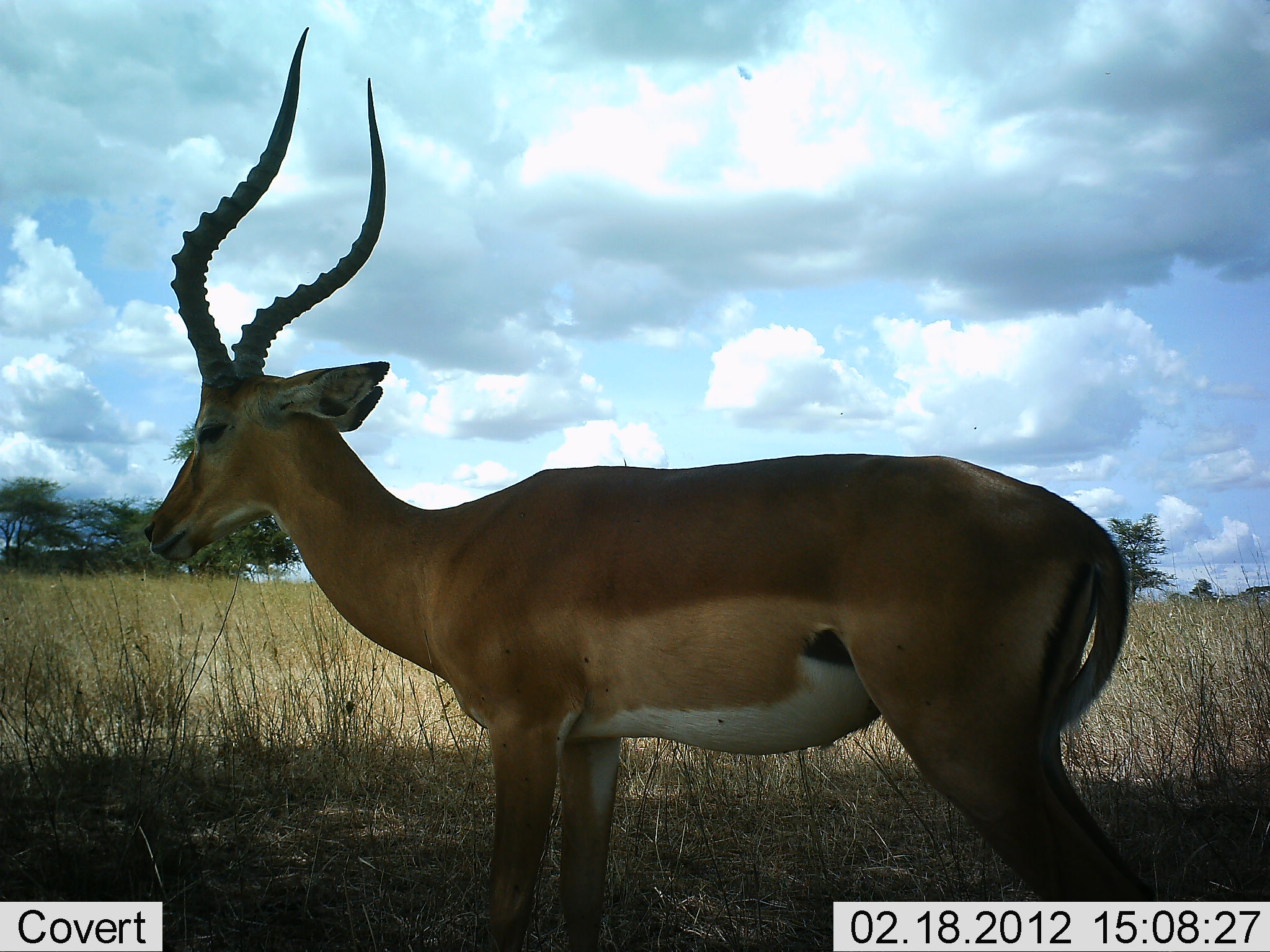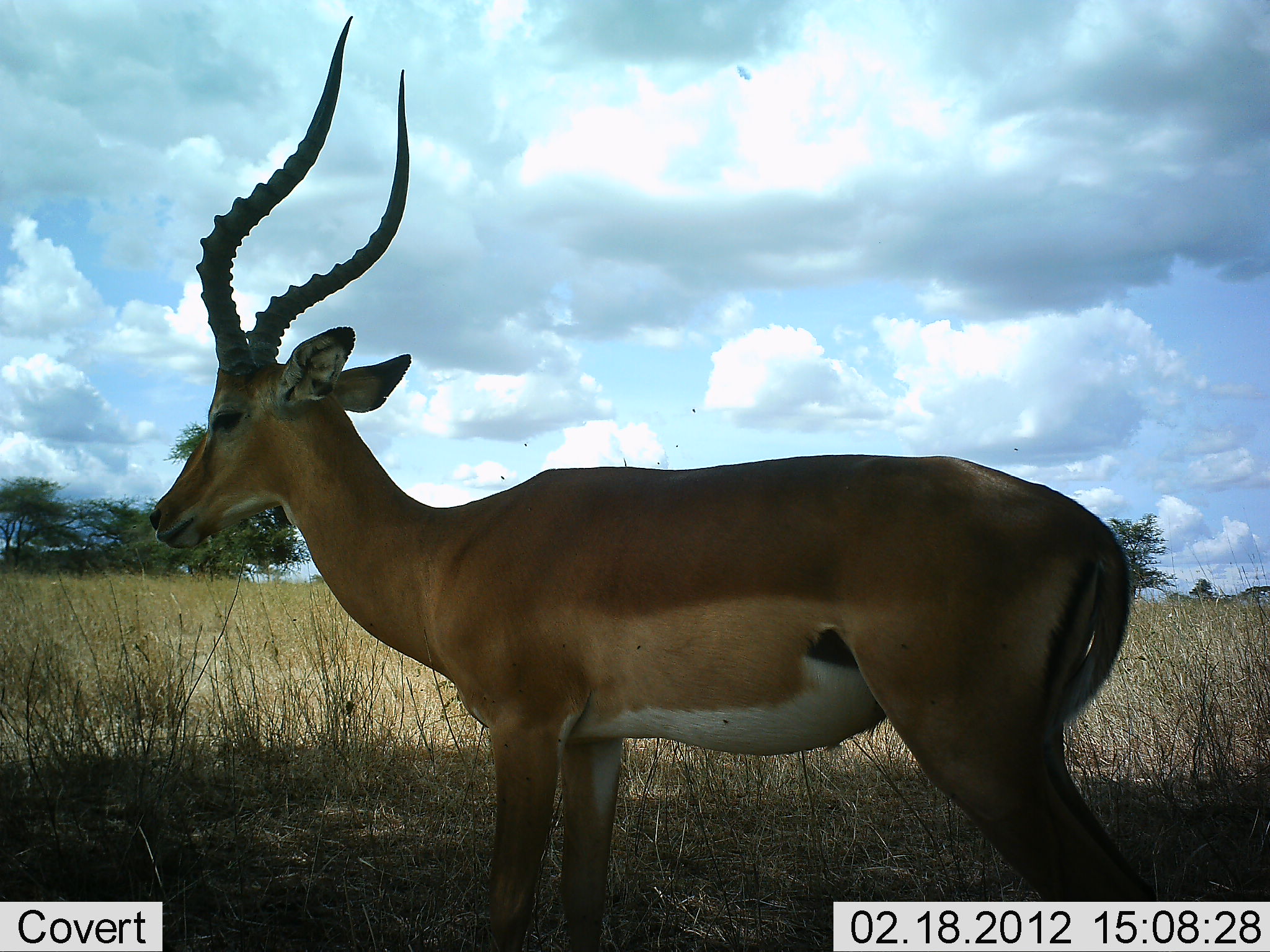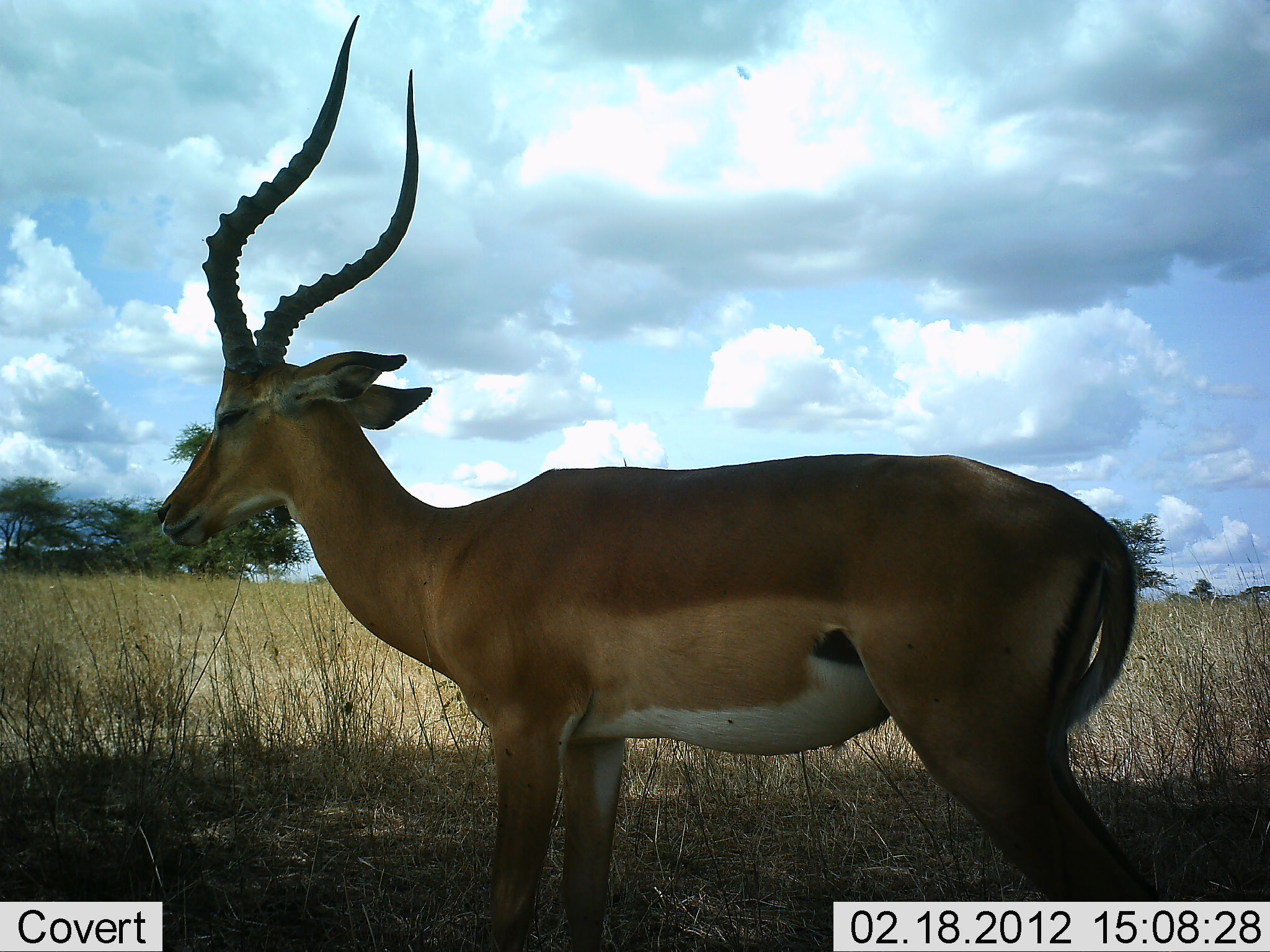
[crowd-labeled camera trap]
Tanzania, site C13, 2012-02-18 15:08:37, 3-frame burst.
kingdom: Animalia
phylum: Chordata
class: Mammalia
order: Artiodactyla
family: Bovidae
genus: Aepyceros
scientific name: Aepyceros melampus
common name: impala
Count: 1.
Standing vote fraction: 92%.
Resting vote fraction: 8%.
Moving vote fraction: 8%.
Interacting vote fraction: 0%.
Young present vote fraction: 0%.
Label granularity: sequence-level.